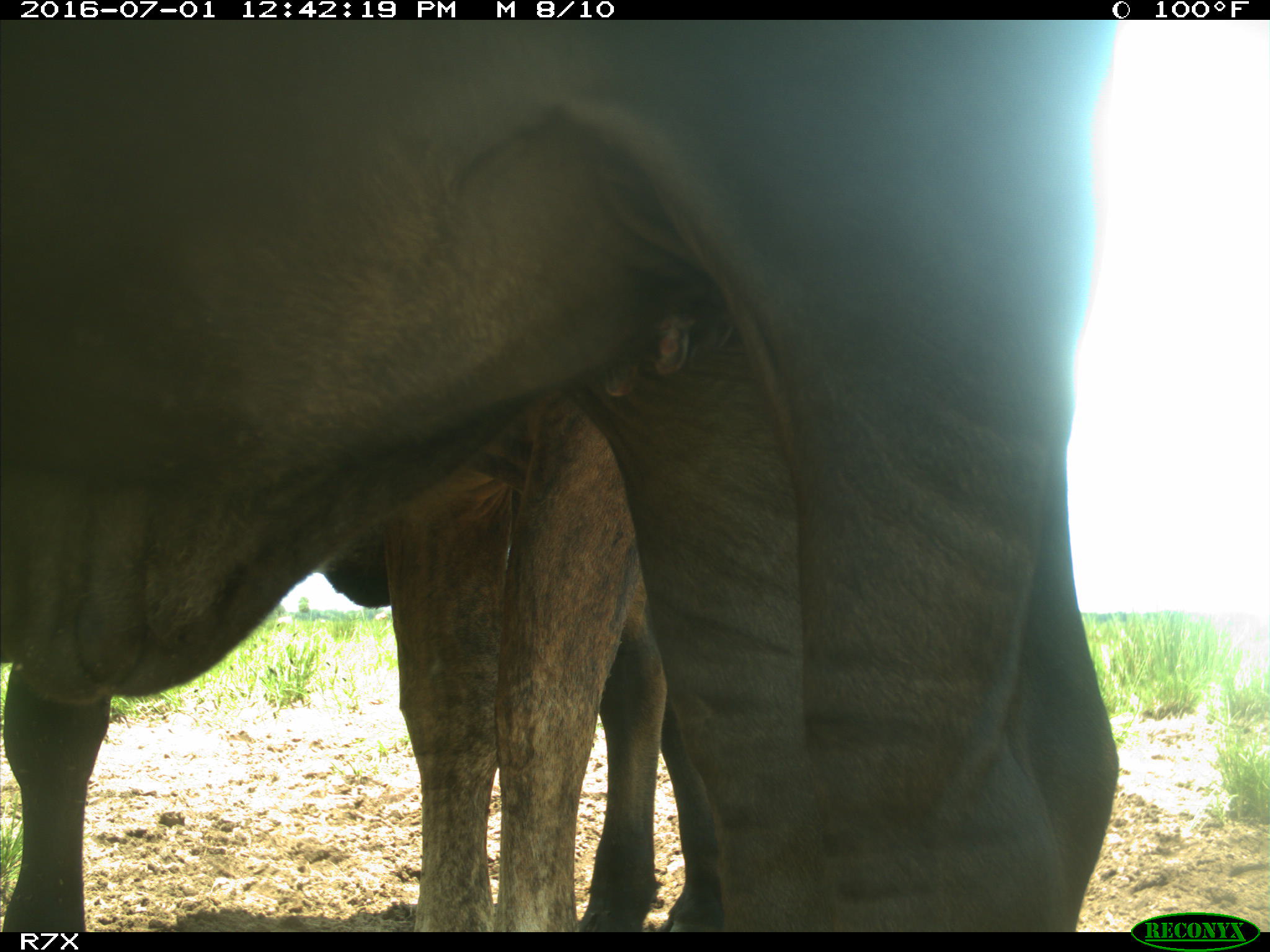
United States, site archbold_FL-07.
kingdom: Animalia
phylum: Chordata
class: Mammalia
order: Artiodactyla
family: Bovidae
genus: Bos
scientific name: Bos taurus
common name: domestic cow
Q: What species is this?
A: Bos taurus (domestic cow).